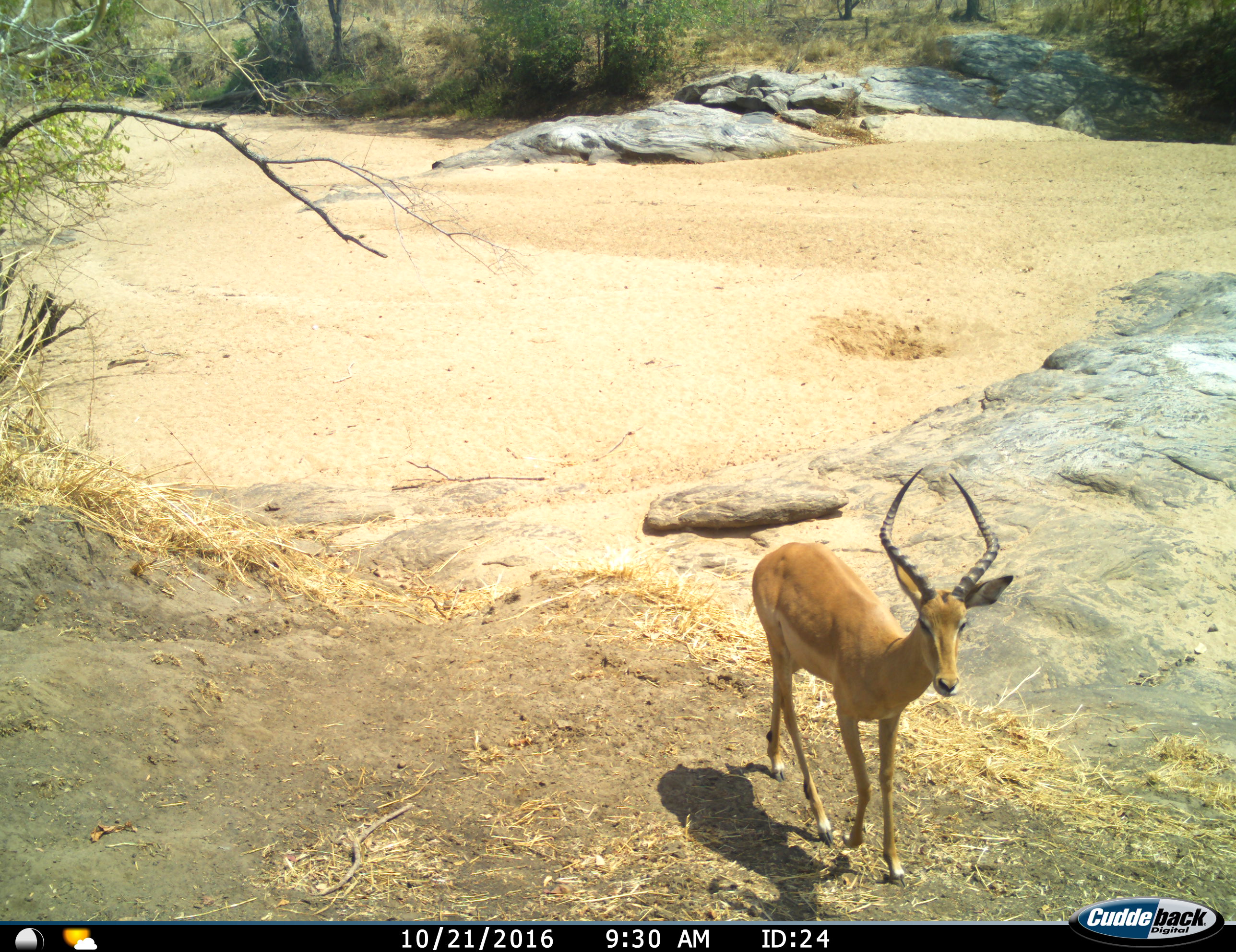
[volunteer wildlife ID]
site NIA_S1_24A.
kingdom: Animalia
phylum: Chordata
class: Mammalia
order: Artiodactyla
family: Bovidae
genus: Aepyceros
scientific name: Aepyceros melampus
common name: impala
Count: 1.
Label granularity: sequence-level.